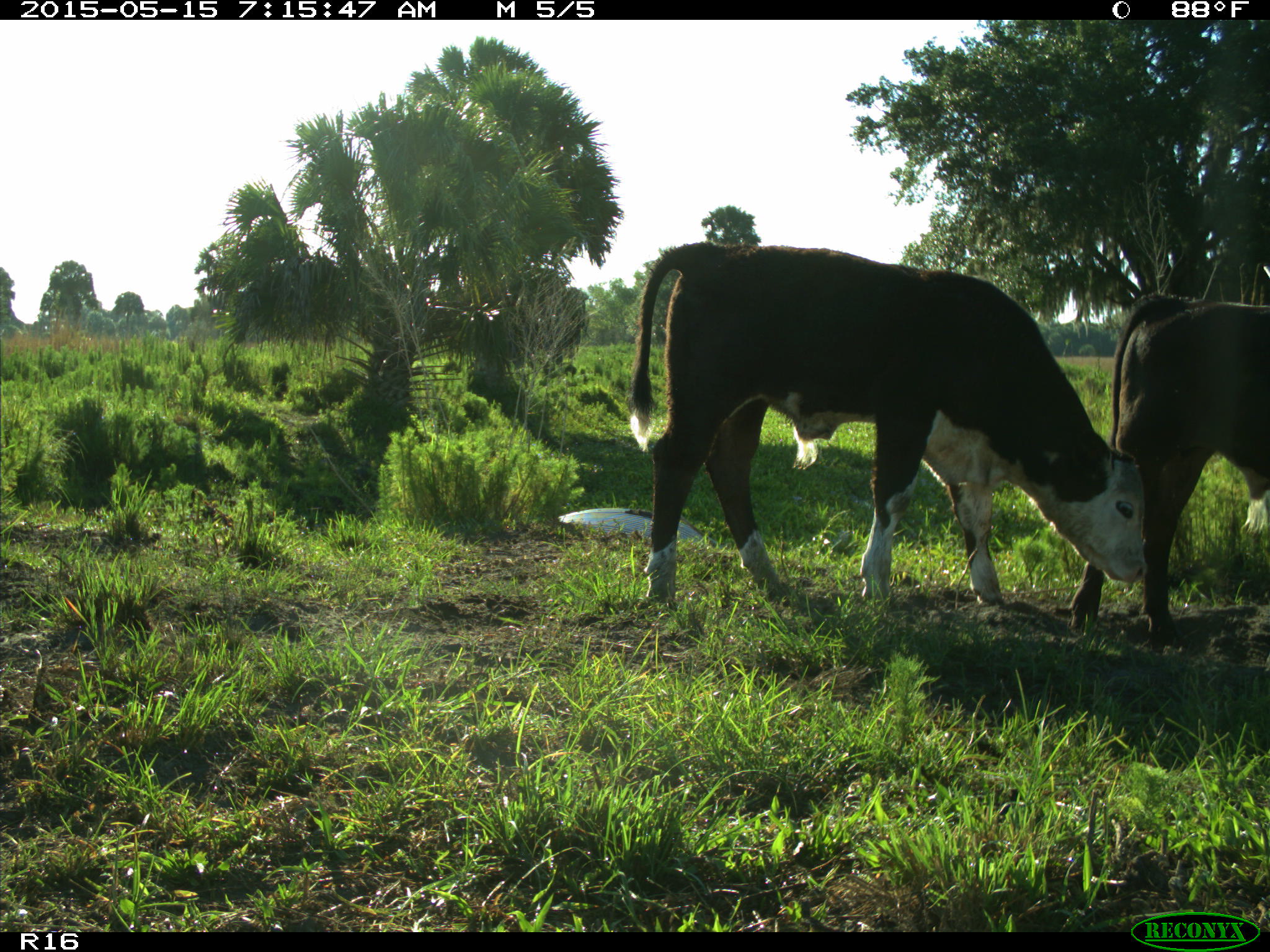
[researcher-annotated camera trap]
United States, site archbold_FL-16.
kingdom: Animalia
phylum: Chordata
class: Mammalia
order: Artiodactyla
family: Bovidae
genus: Bos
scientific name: Bos taurus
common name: domestic cow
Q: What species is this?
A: Bos taurus (domestic cow).